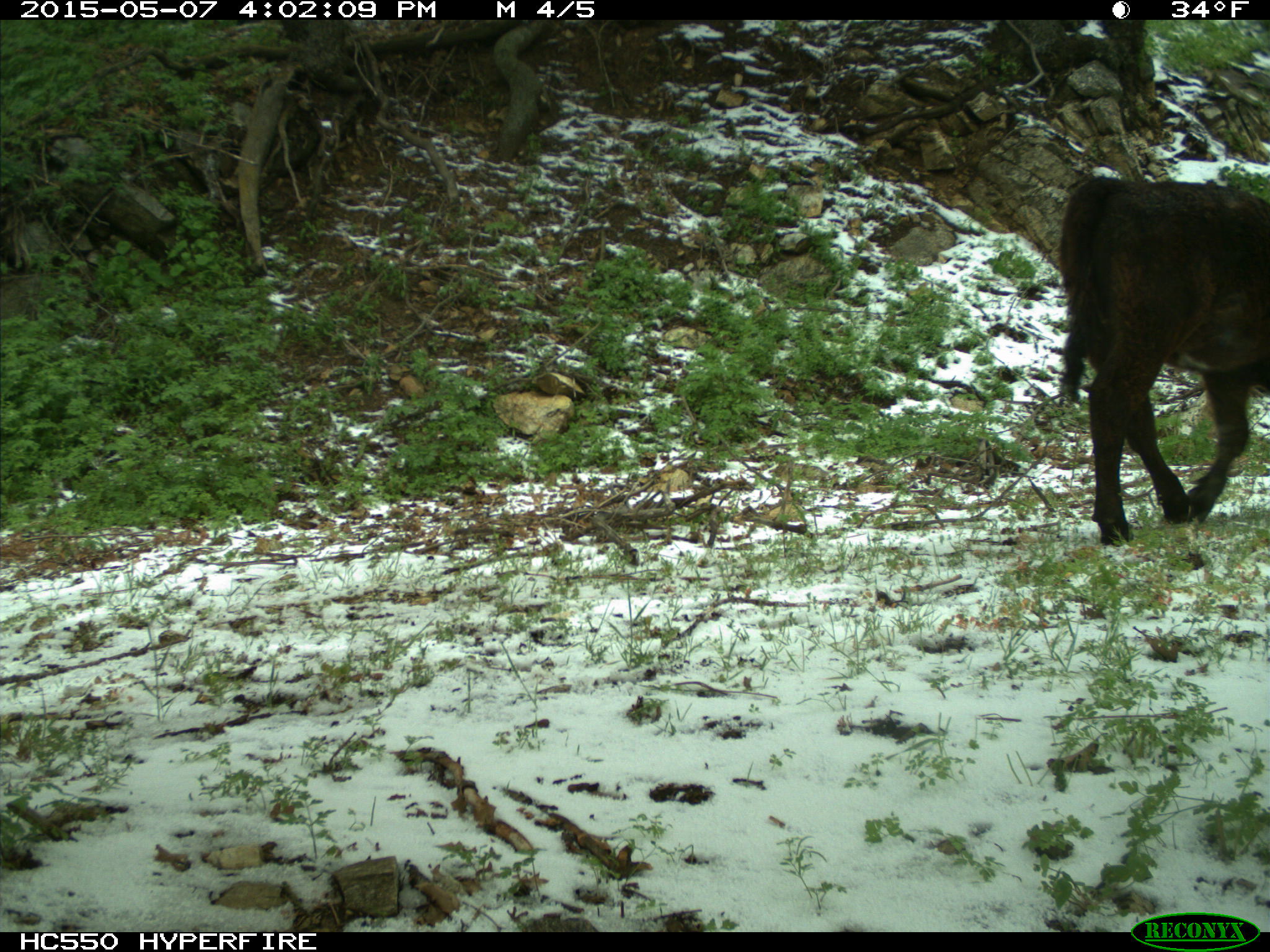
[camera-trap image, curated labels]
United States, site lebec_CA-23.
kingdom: Animalia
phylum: Chordata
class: Mammalia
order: Artiodactyla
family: Bovidae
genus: Bos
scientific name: Bos taurus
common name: domestic cow